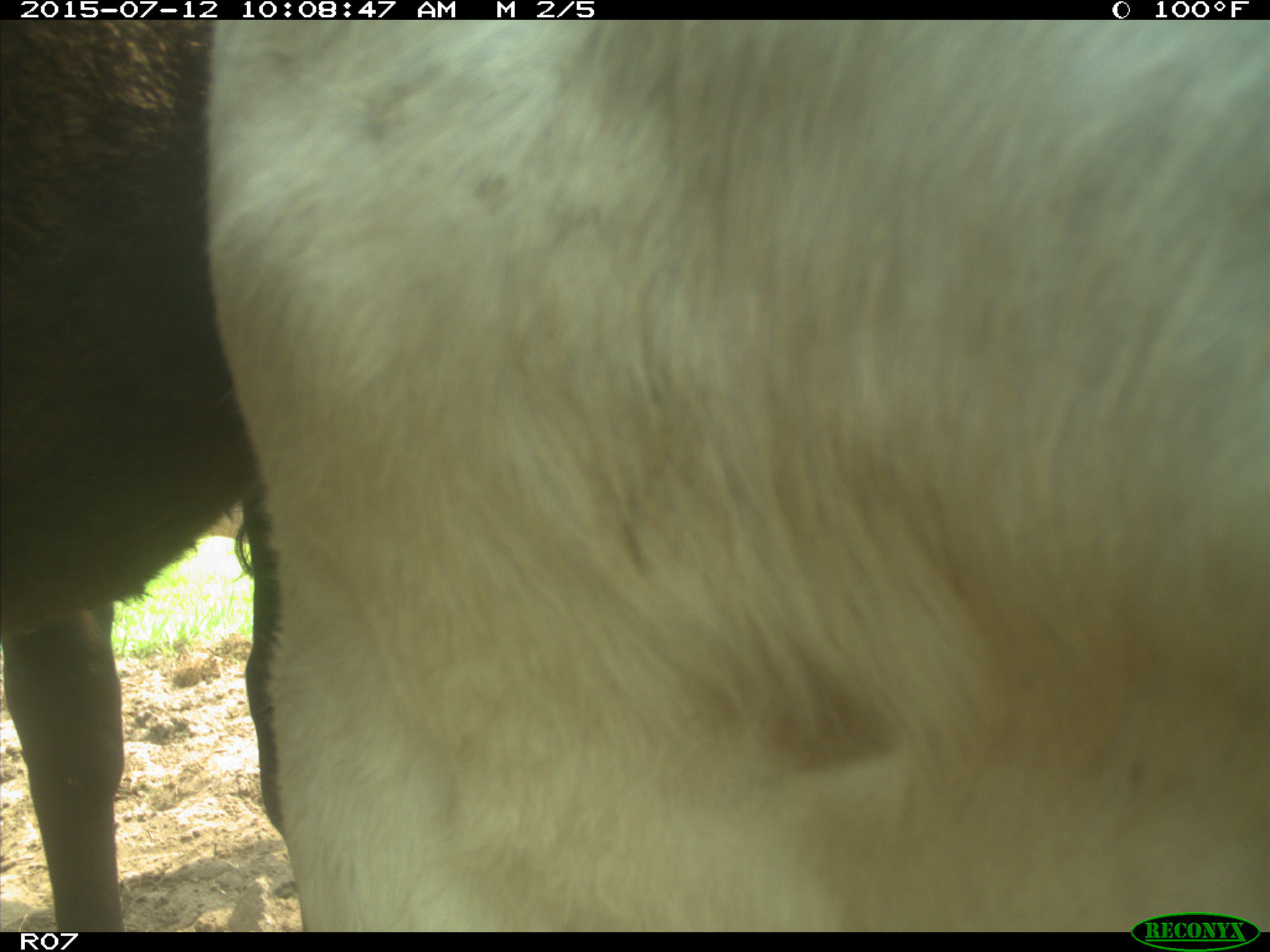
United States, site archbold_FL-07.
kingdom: Animalia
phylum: Chordata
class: Mammalia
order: Artiodactyla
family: Bovidae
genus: Bos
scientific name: Bos taurus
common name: domestic cow